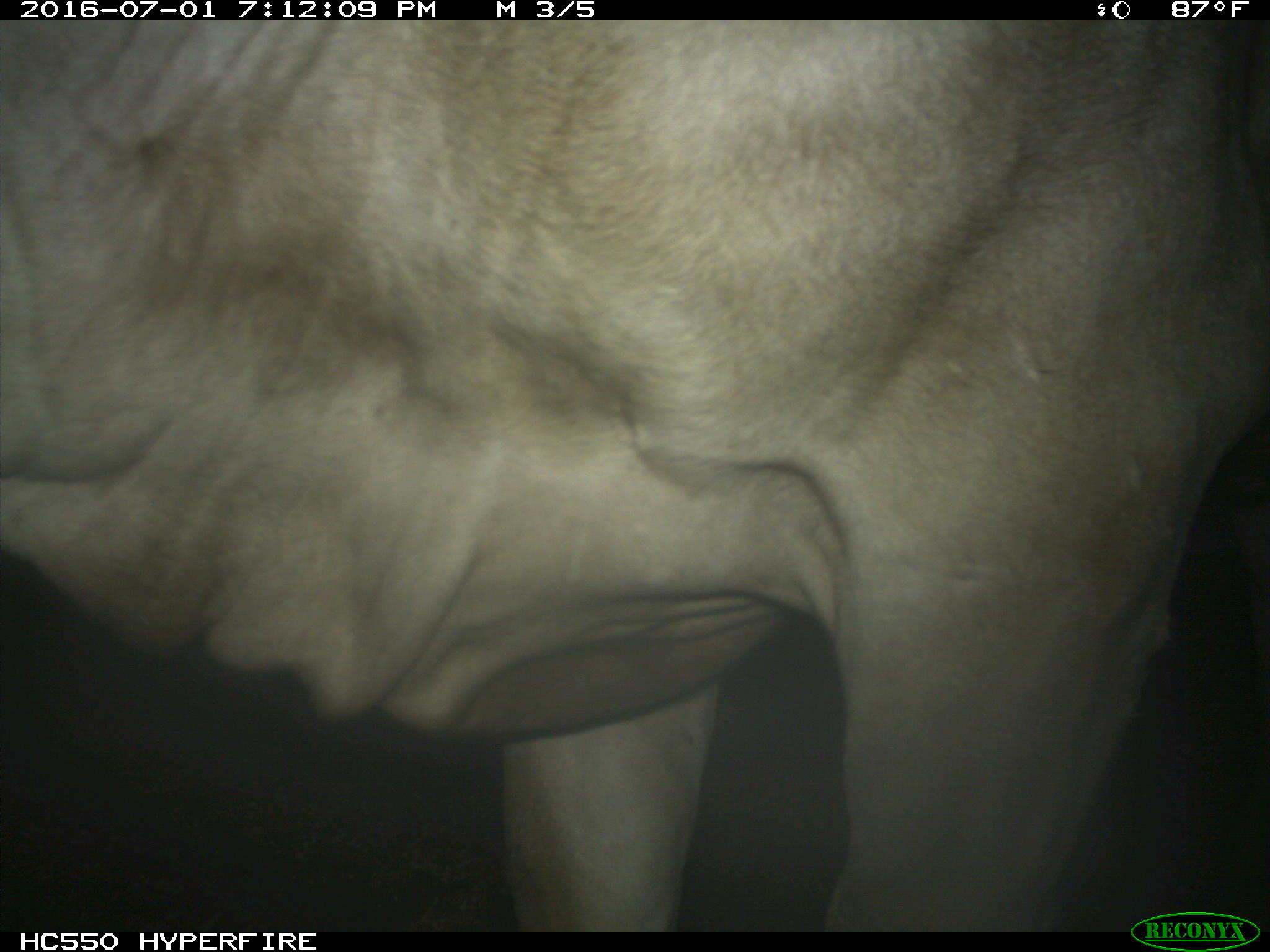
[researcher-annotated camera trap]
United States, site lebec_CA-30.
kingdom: Animalia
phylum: Chordata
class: Mammalia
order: Artiodactyla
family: Bovidae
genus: Bos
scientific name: Bos taurus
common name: domestic cow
Bos taurus (domestic cow).